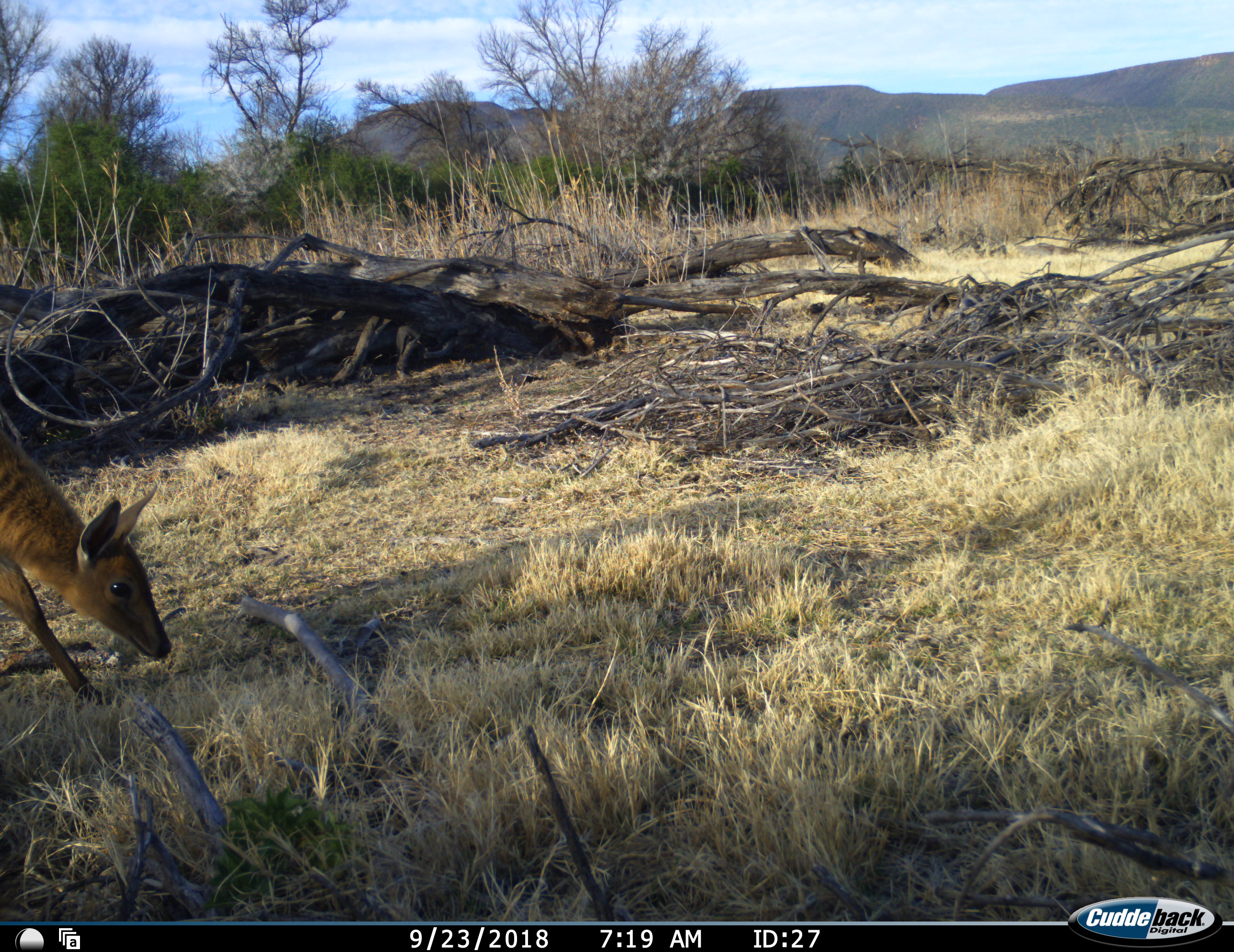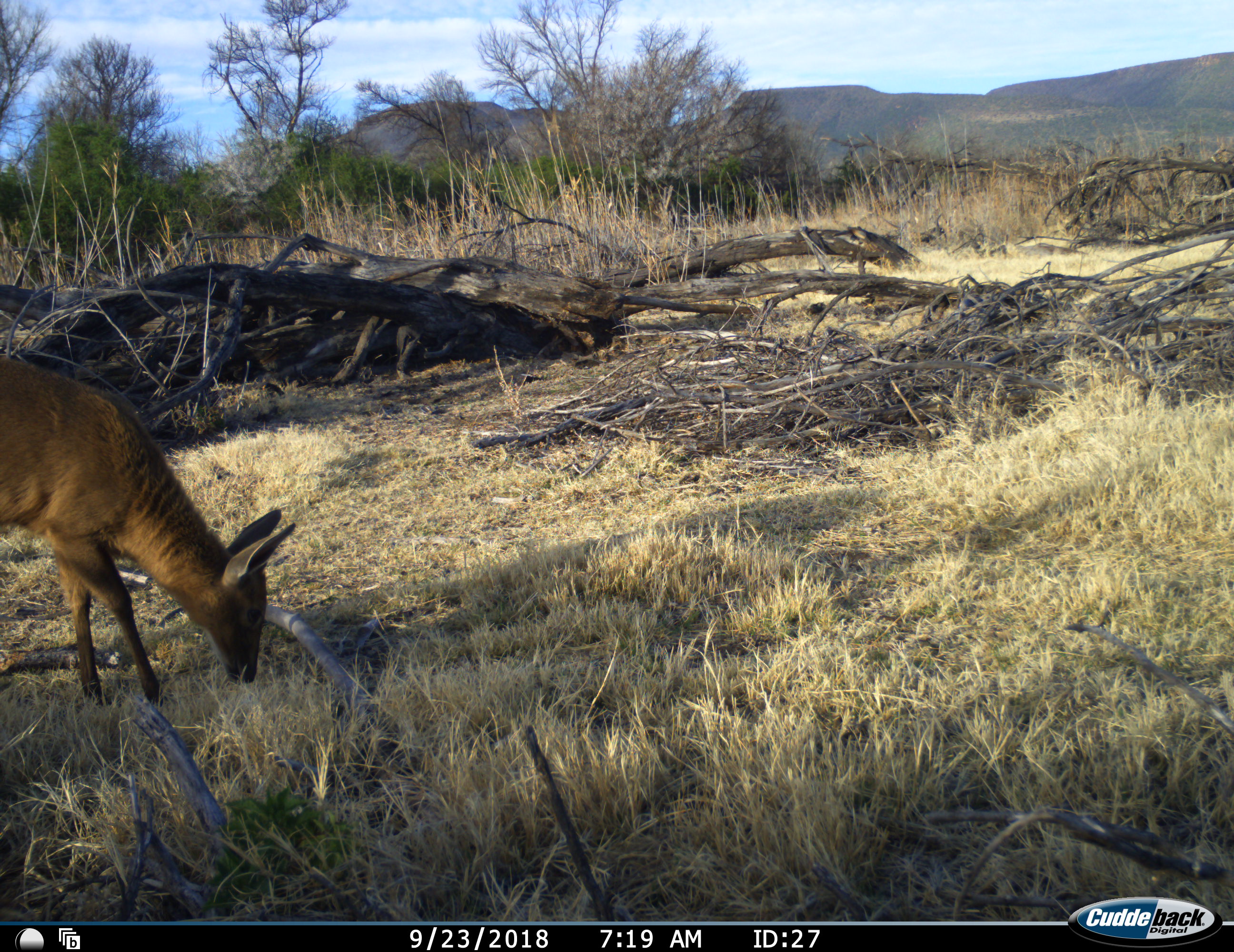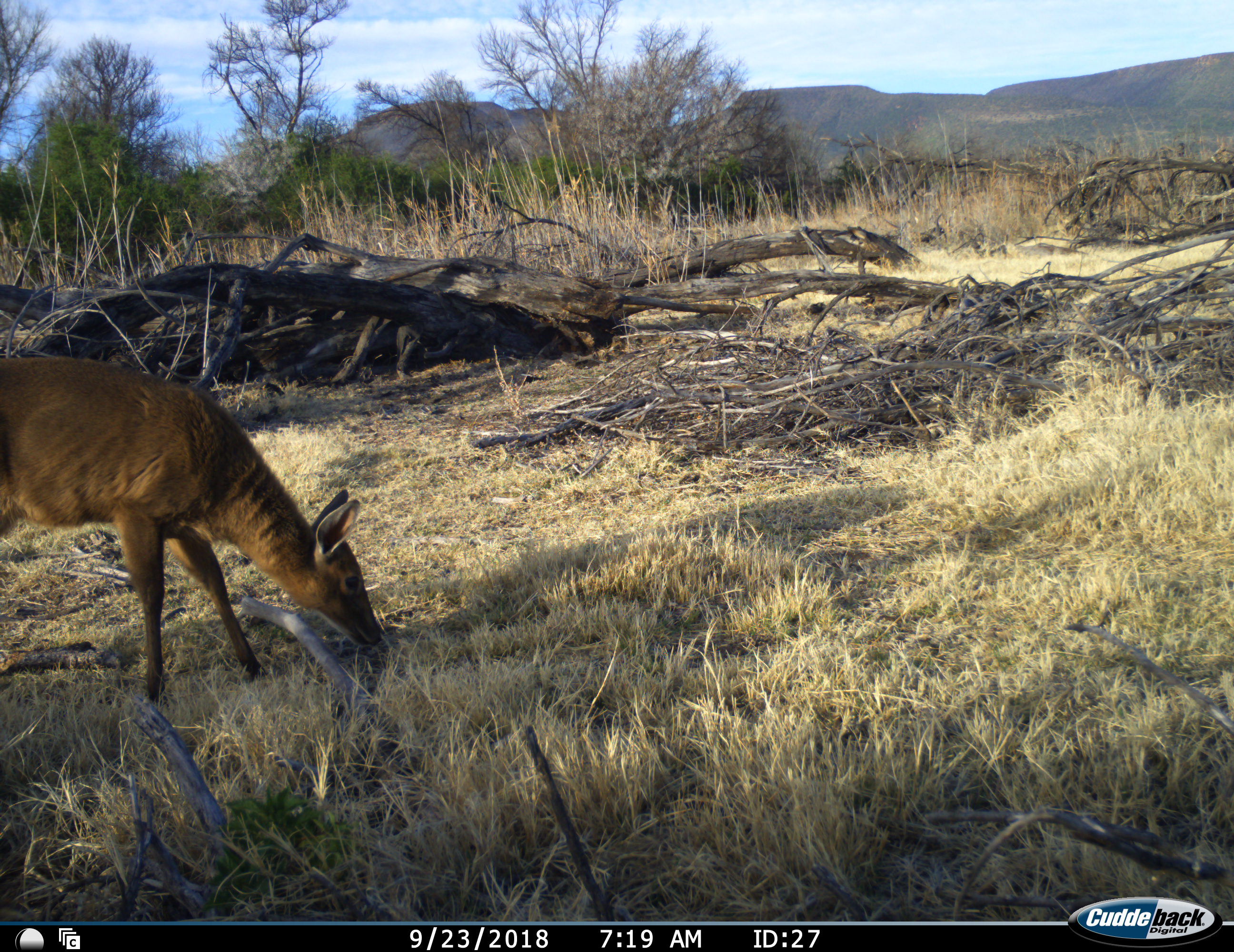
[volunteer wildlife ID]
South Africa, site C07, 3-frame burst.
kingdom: Animalia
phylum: Chordata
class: Mammalia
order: Artiodactyla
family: Bovidae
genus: Sylvicapra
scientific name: Sylvicapra grimmia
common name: common grey duiker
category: duikercommongrey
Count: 1.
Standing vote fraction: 0%.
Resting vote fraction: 0%.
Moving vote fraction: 20%.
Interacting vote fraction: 0%.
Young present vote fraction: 0%.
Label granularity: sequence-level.